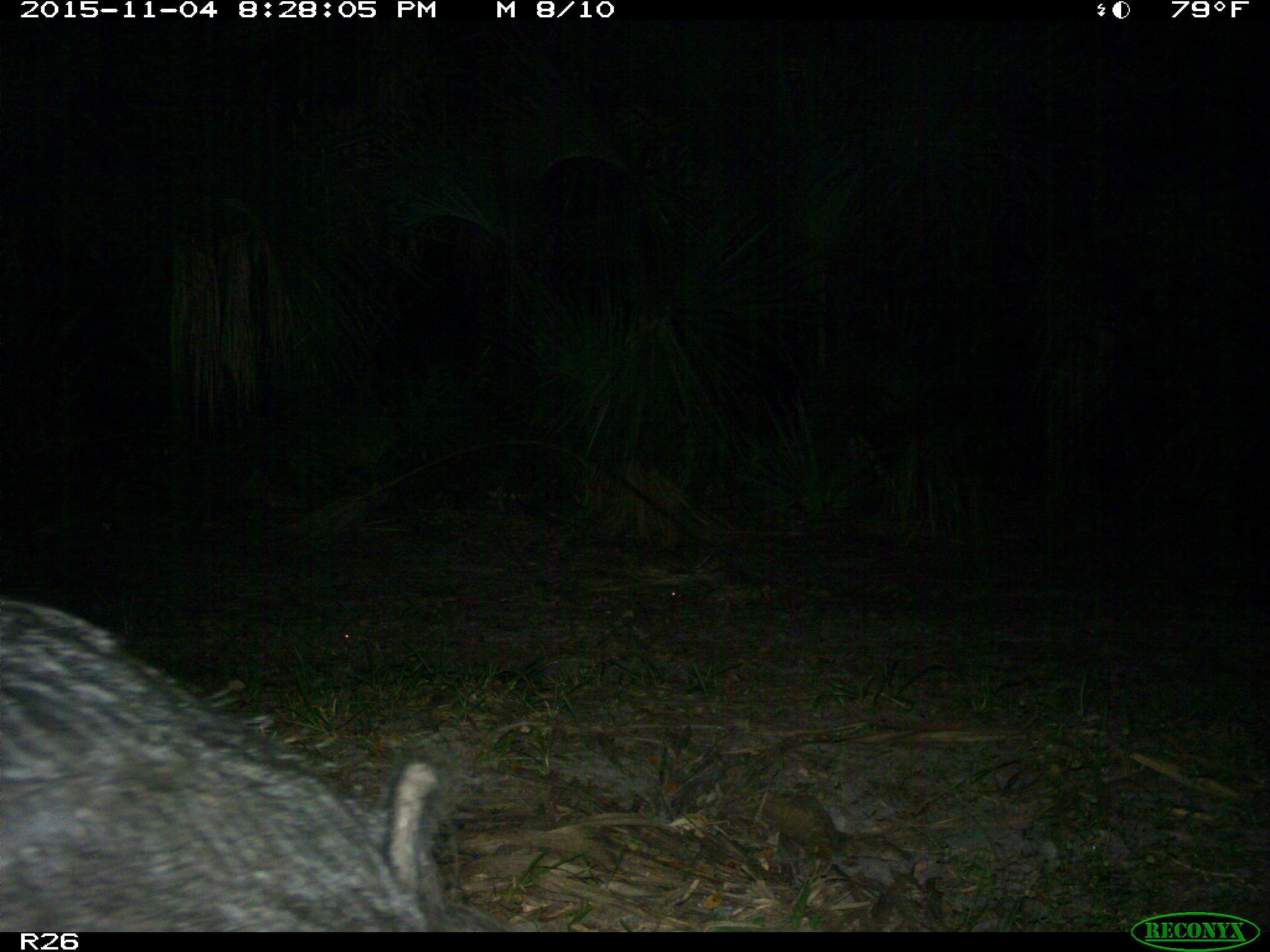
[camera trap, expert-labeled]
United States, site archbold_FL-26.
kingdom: Animalia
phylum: Chordata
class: Mammalia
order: Artiodactyla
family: Suidae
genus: Sus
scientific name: Sus scrofa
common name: wild boar